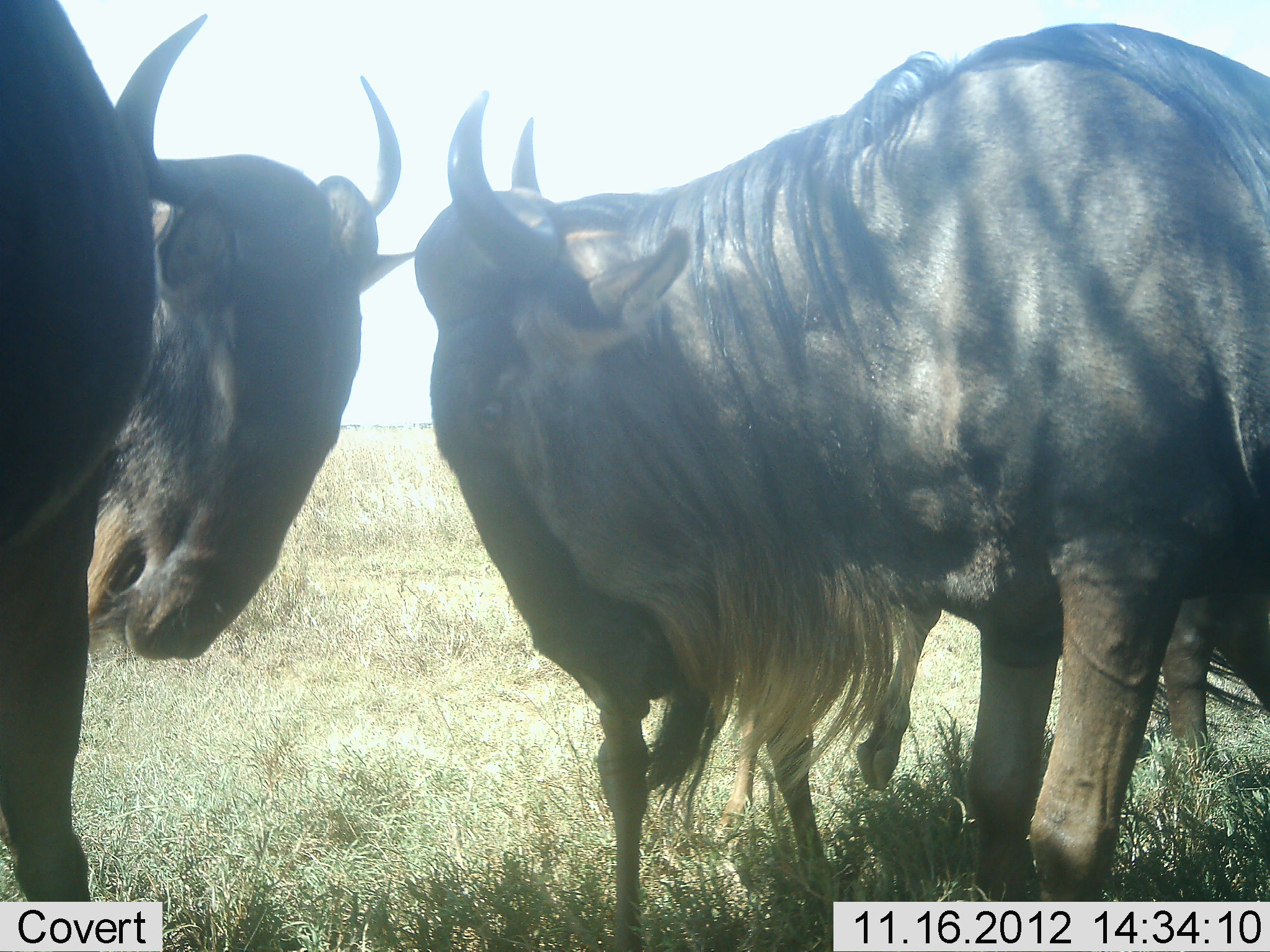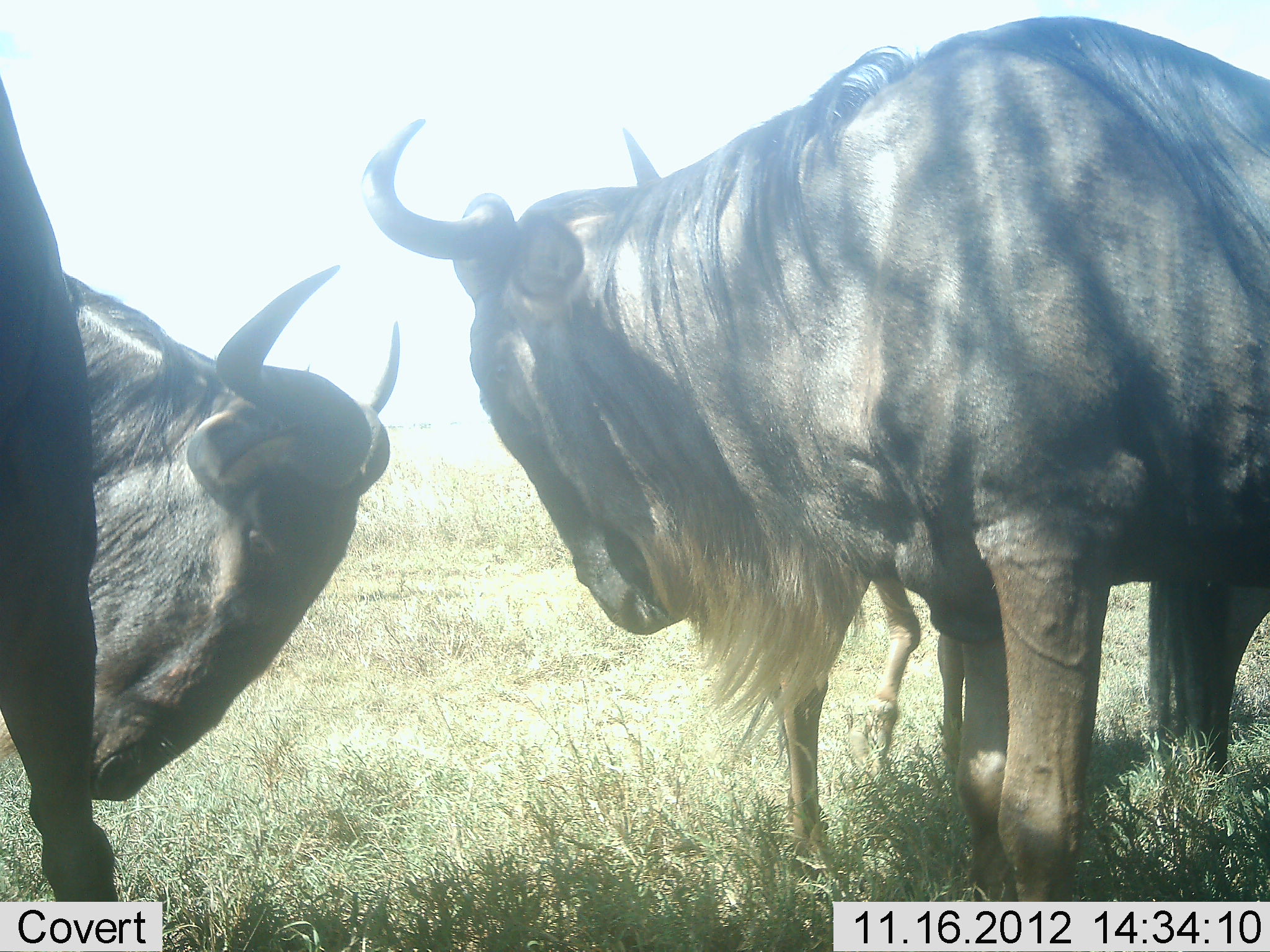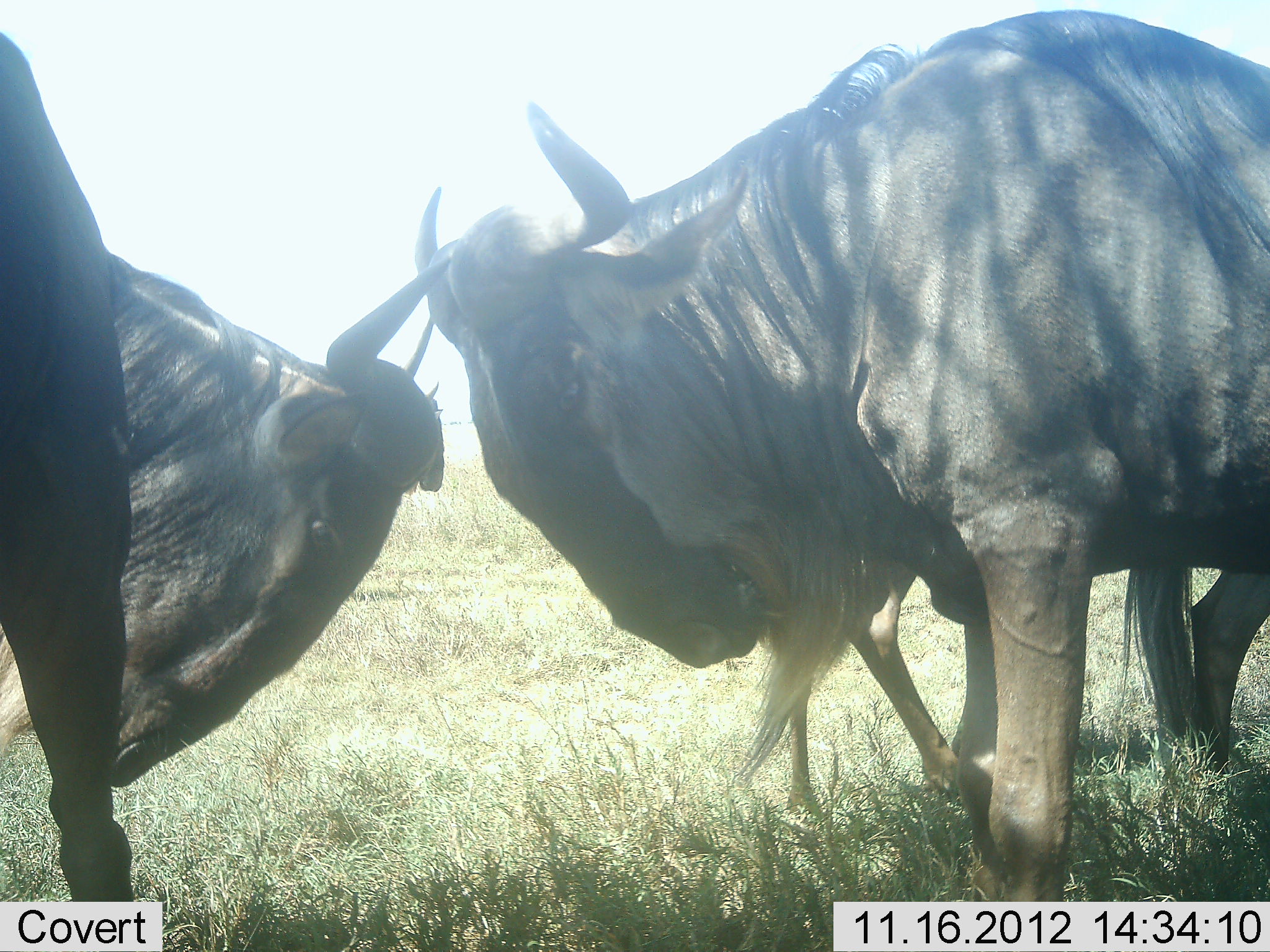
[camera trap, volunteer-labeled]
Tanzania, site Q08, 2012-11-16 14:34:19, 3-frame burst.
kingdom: Animalia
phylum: Chordata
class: Mammalia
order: Artiodactyla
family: Bovidae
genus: Connochaetes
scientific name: Connochaetes taurinus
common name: blue wildebeest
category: wildebeest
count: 3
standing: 70%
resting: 20%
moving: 0%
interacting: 50%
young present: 20%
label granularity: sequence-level